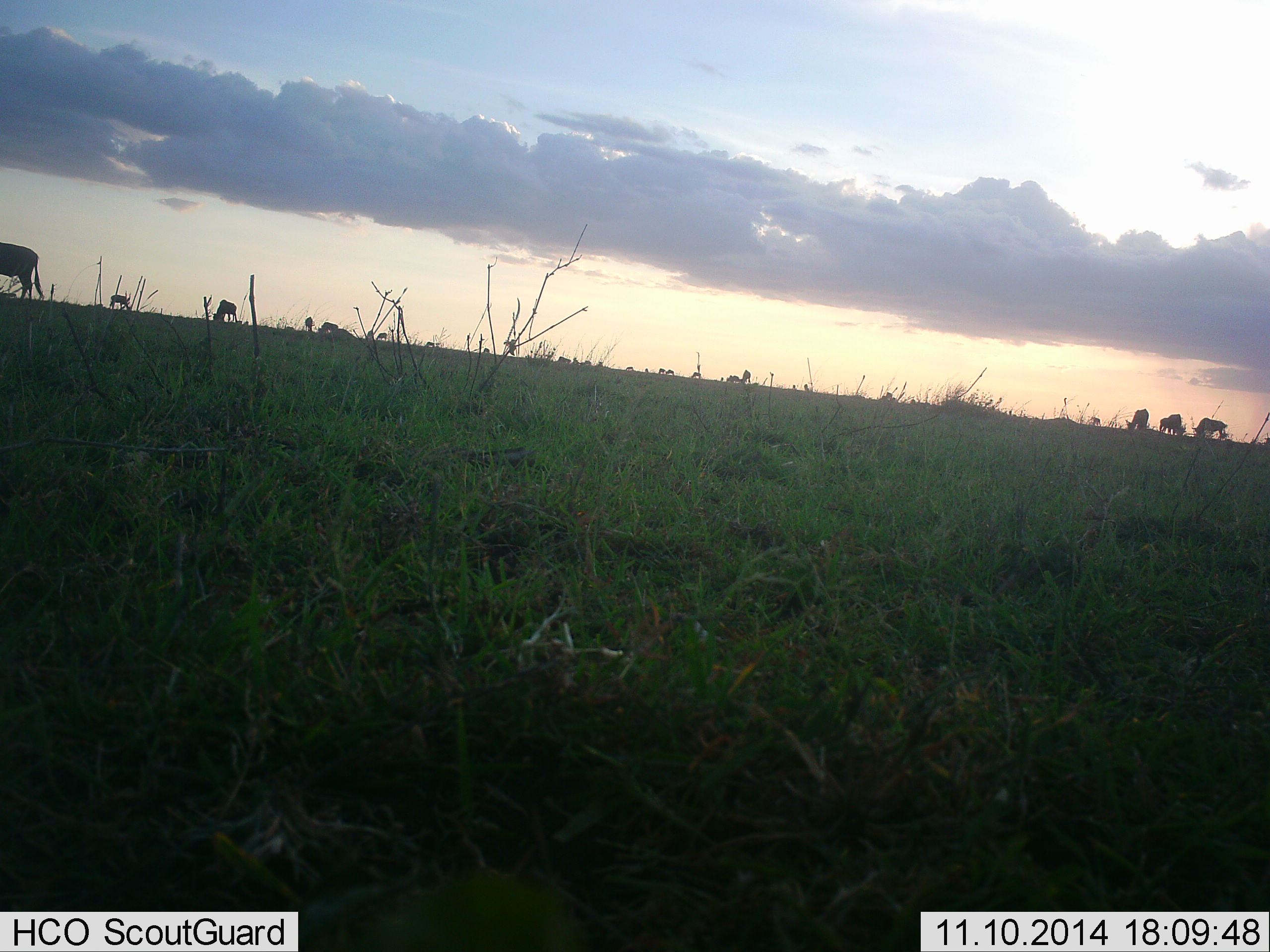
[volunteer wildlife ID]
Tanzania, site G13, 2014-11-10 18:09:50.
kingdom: Animalia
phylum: Chordata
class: Mammalia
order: Artiodactyla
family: Bovidae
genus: Connochaetes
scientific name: Connochaetes taurinus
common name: blue wildebeest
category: wildebeest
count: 11-50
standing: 30%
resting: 0%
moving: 10%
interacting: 0%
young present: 0%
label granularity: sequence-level